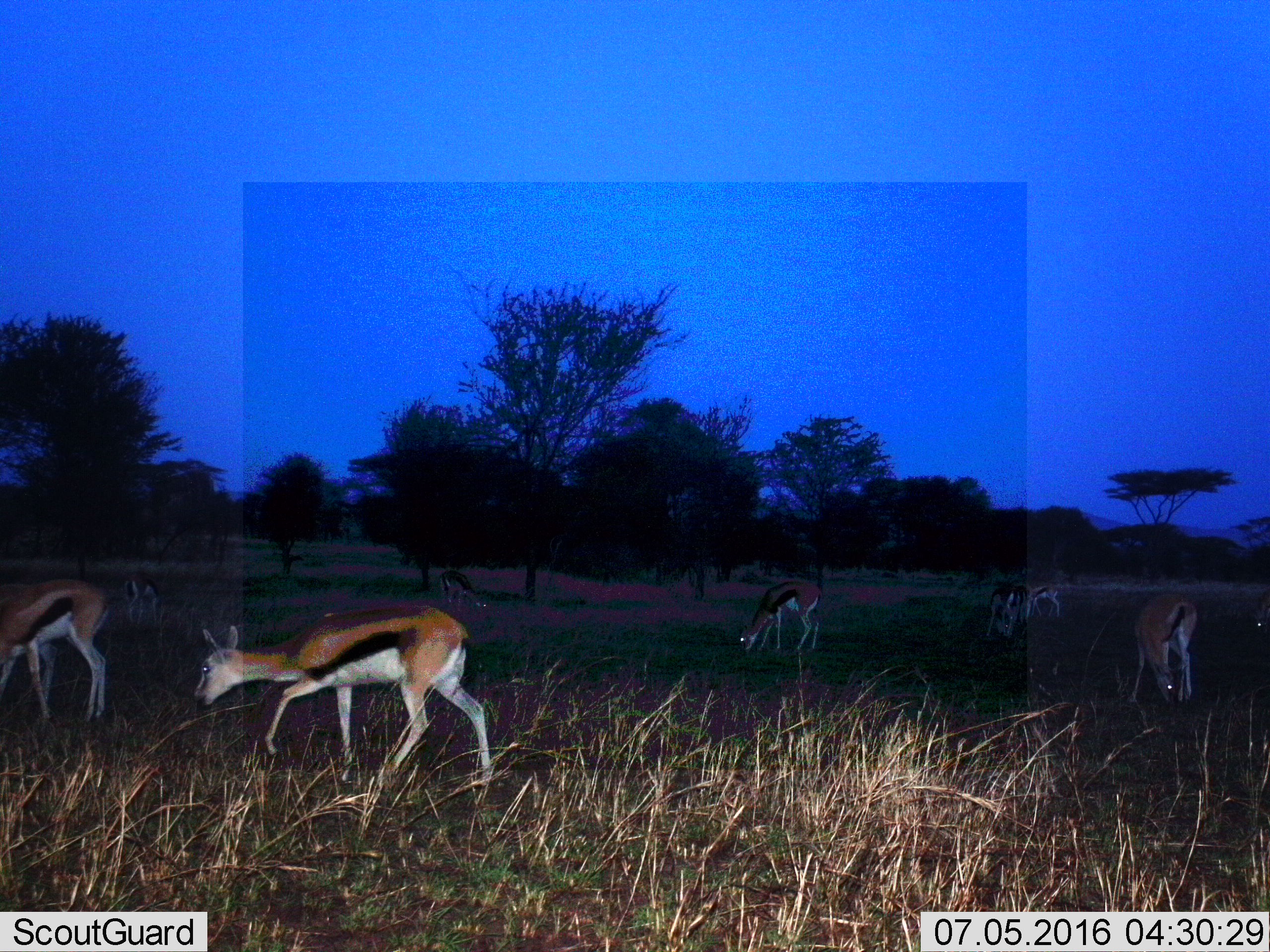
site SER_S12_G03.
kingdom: Animalia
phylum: Chordata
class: Mammalia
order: Artiodactyla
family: Bovidae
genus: Eudorcas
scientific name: Eudorcas thomsonii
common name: thomson's gazelle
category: gazellethomsons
Gazellethomsons (thomson's gazelle) (Eudorcas thomsonii), count 10. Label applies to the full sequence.